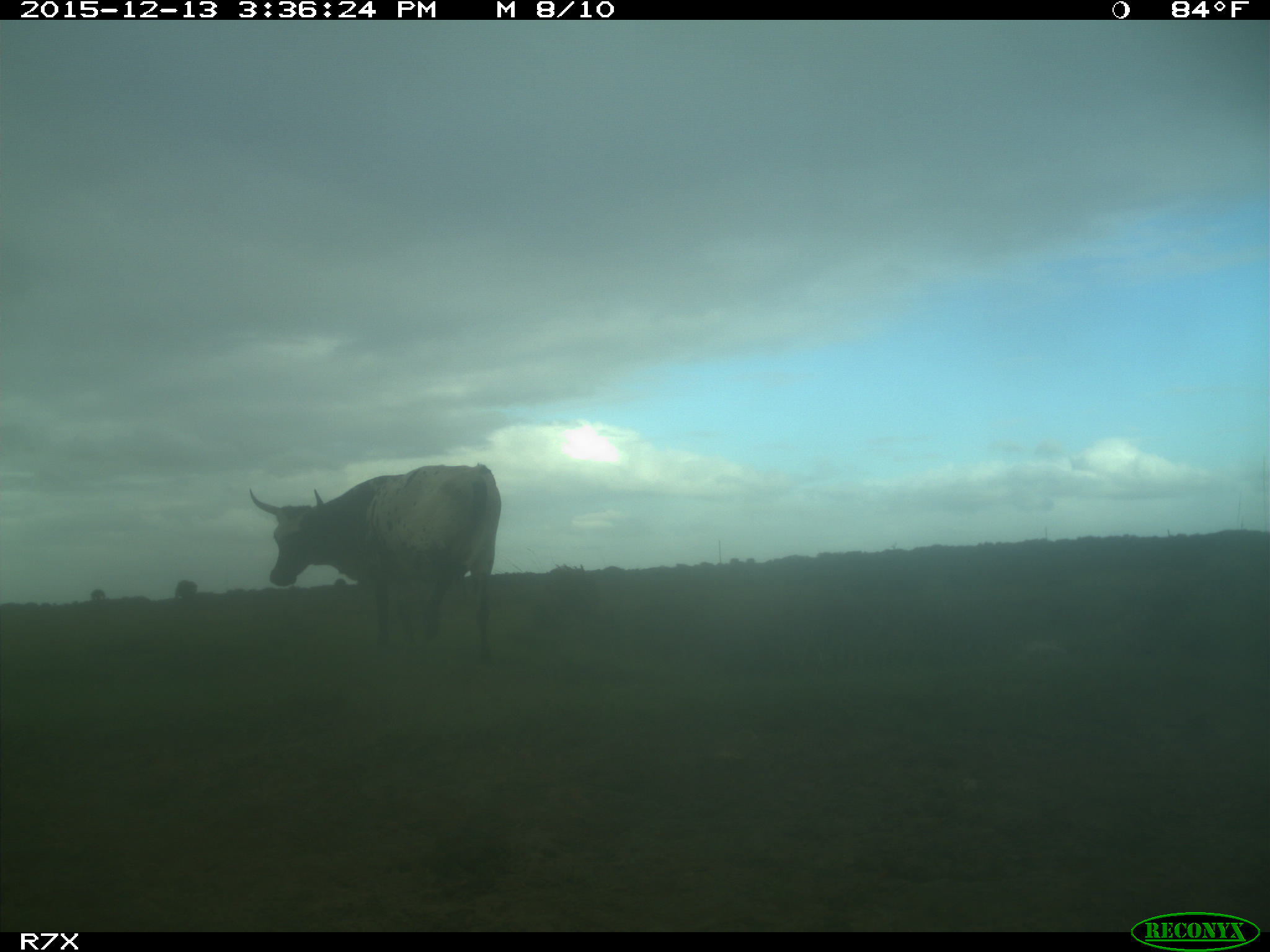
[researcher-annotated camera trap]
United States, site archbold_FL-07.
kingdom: Animalia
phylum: Chordata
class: Mammalia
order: Artiodactyla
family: Bovidae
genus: Bos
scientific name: Bos taurus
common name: domestic cow